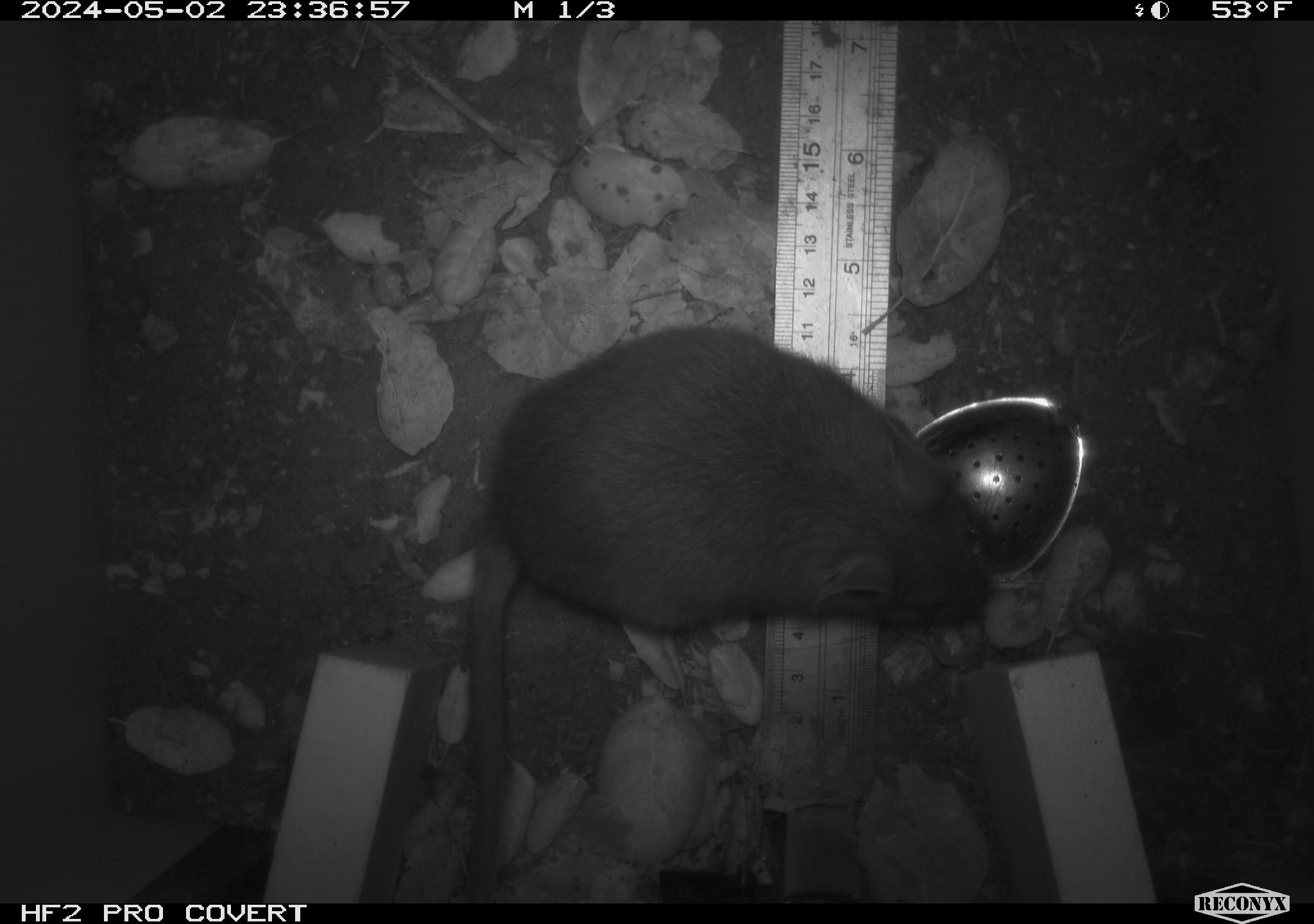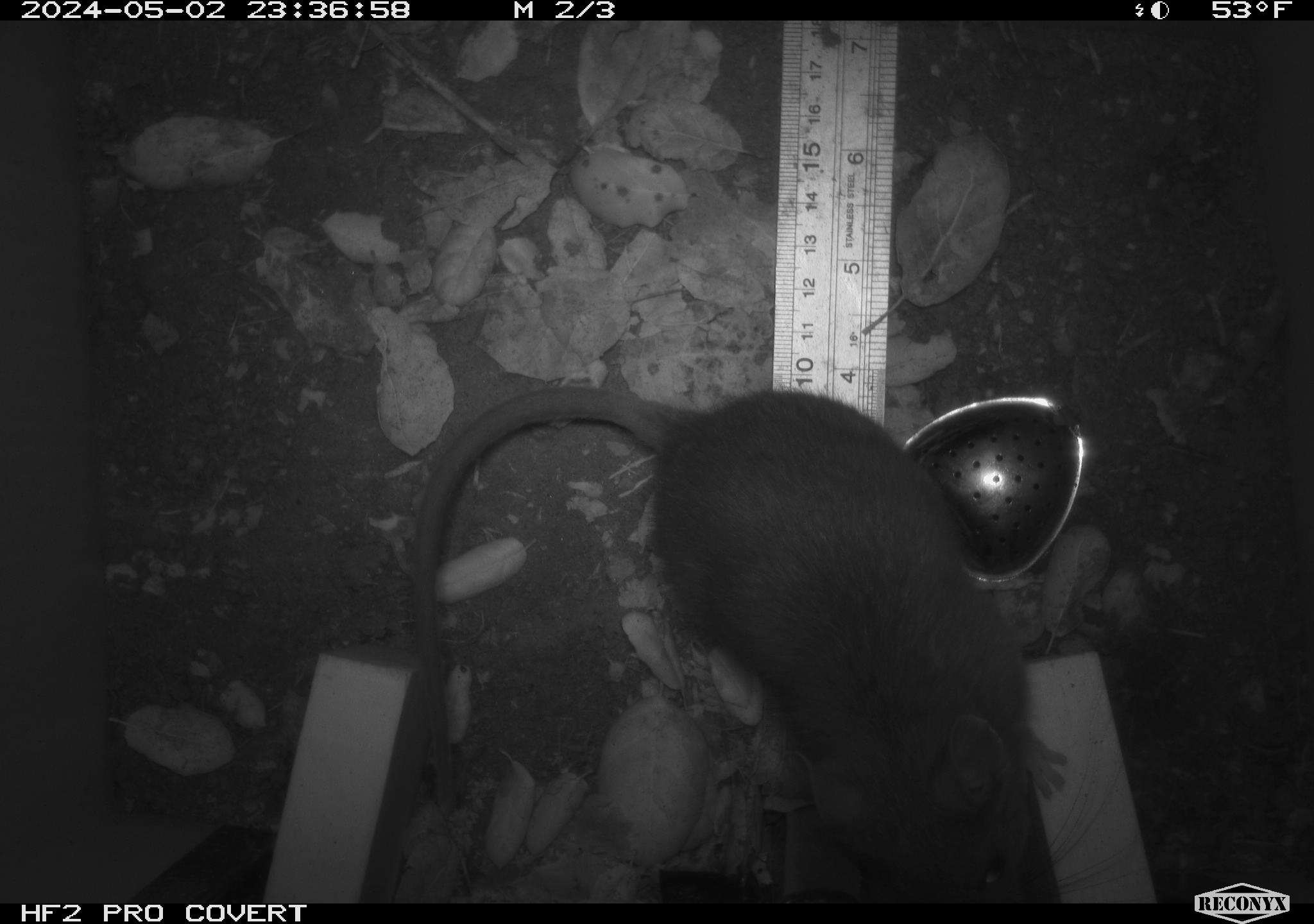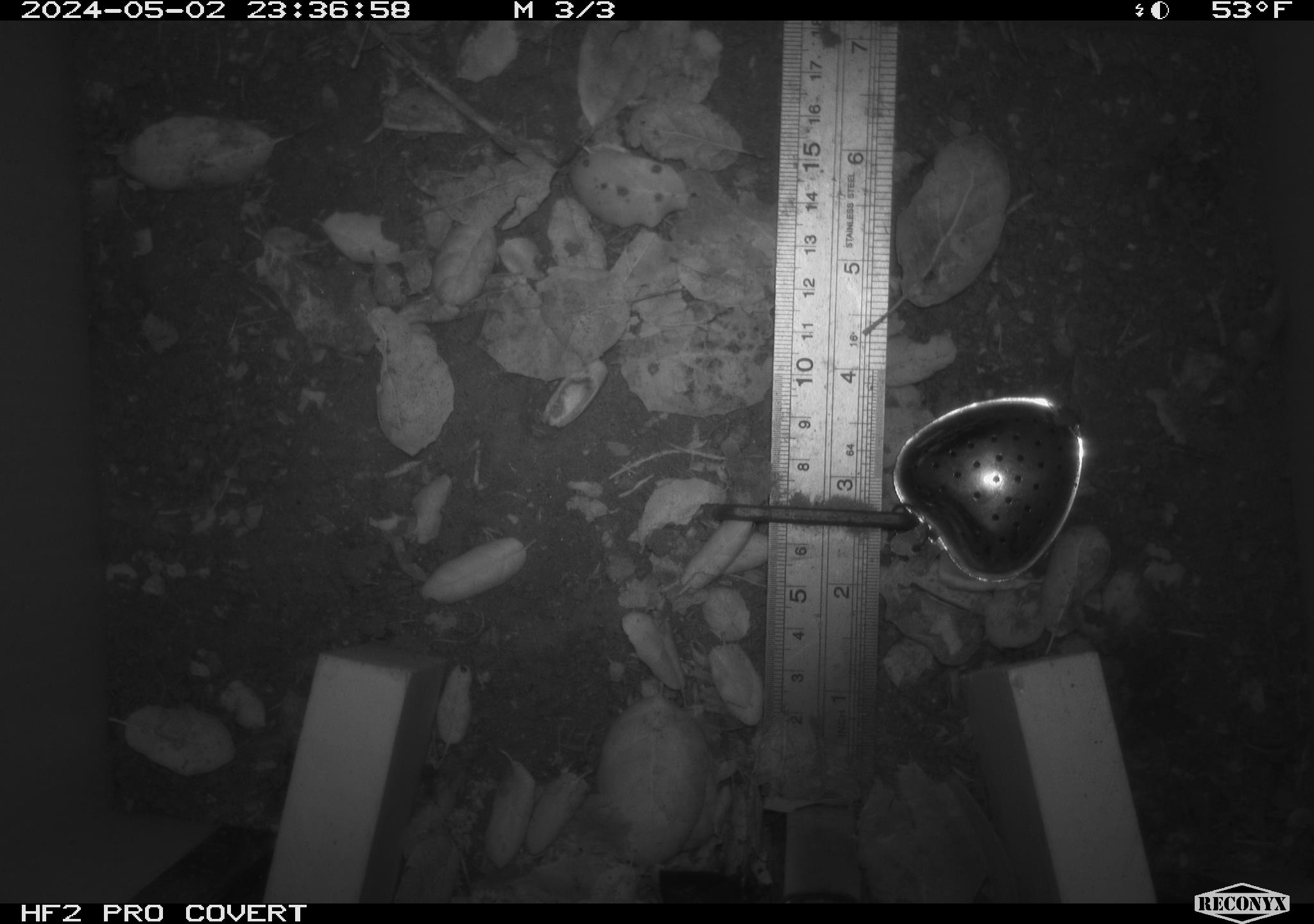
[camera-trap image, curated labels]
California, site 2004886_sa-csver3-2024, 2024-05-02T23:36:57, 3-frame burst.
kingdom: Animalia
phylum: Chordata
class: Mammalia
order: Rodentia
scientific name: Rodentia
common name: rodent